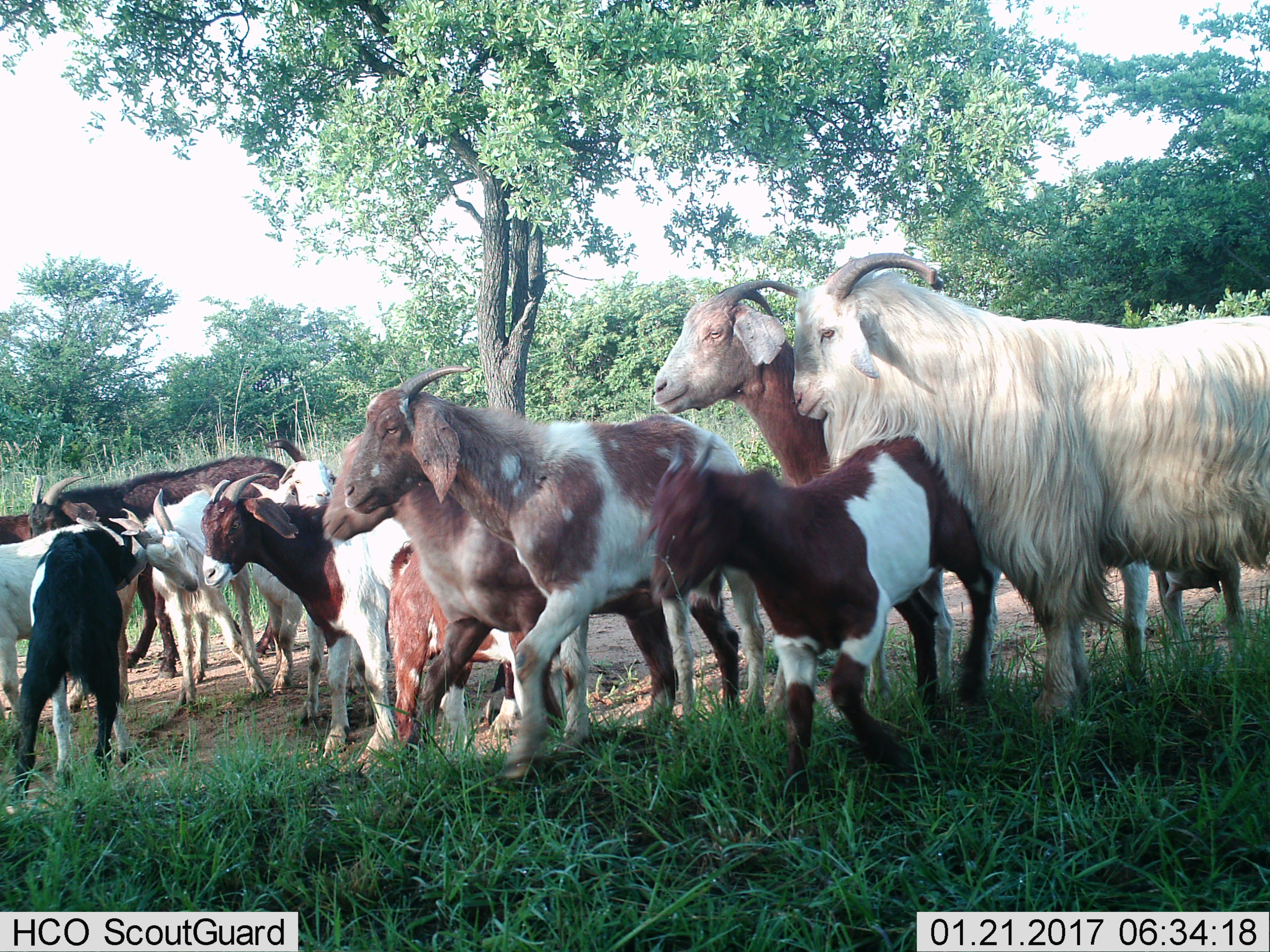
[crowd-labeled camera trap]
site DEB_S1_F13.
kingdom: Animalia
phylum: Chordata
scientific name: Vertebrata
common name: domestic animal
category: domesticanimal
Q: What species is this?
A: Domesticanimal (domestic animal) (Vertebrata).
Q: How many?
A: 11-50.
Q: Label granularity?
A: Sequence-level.